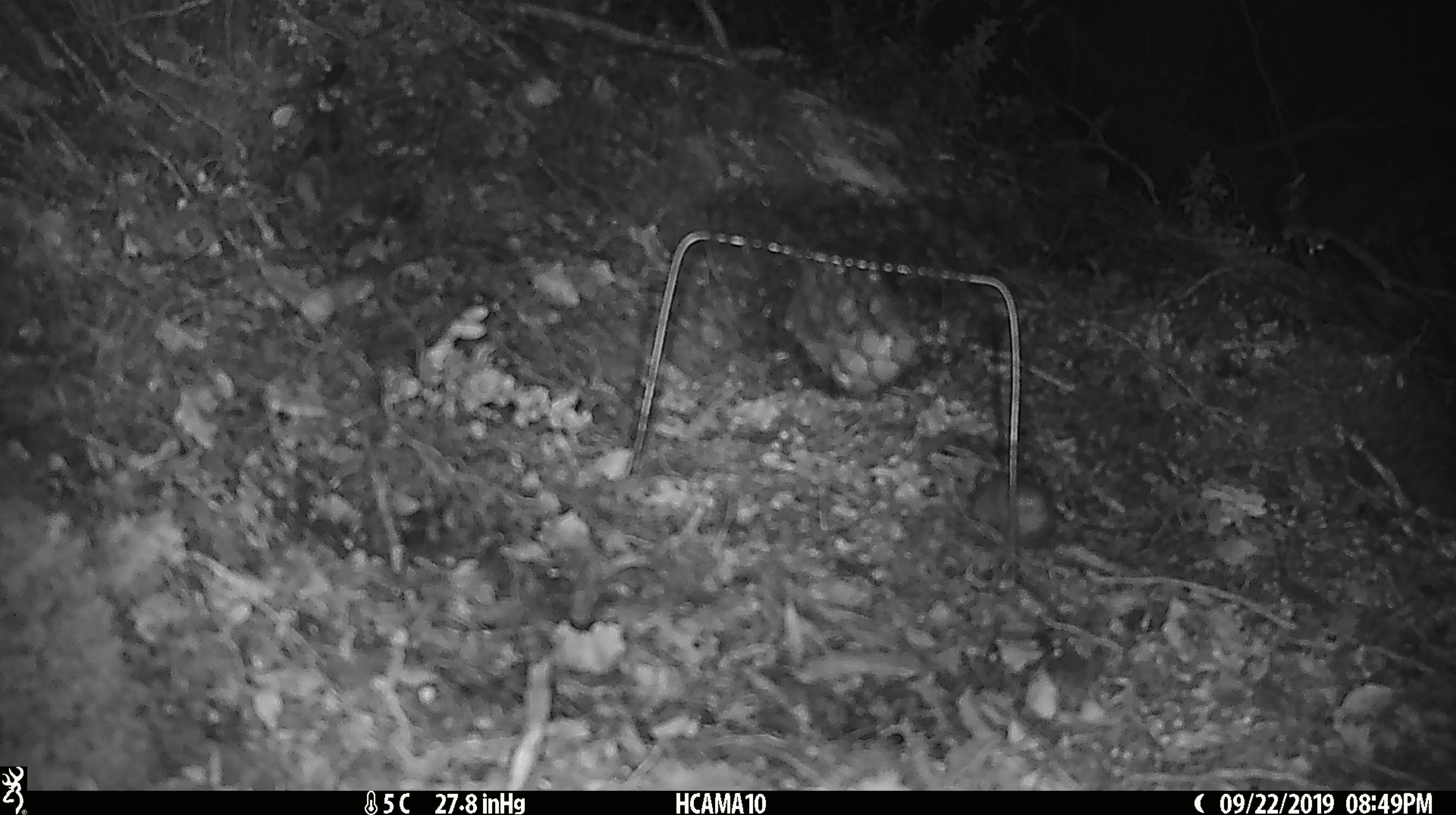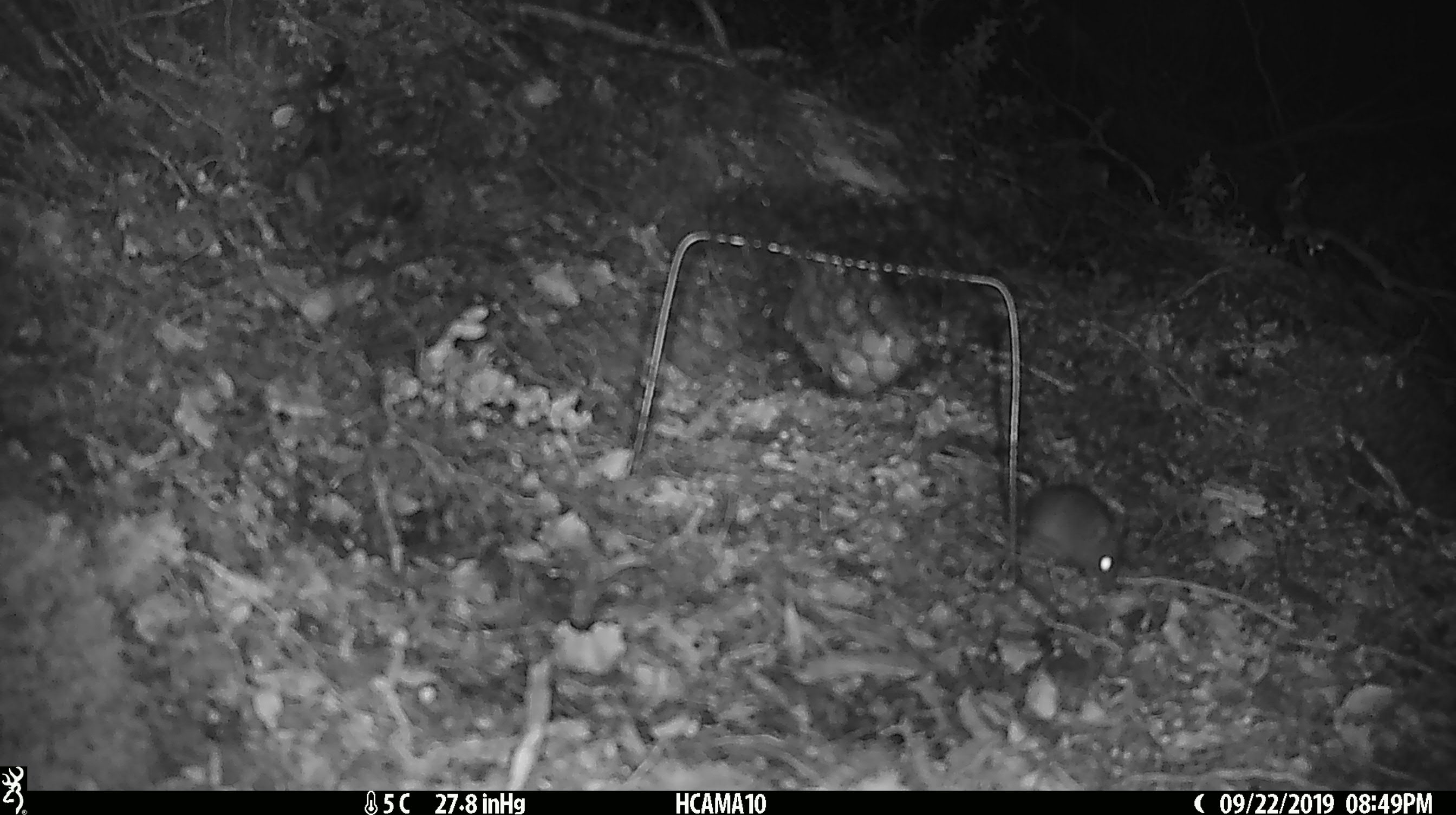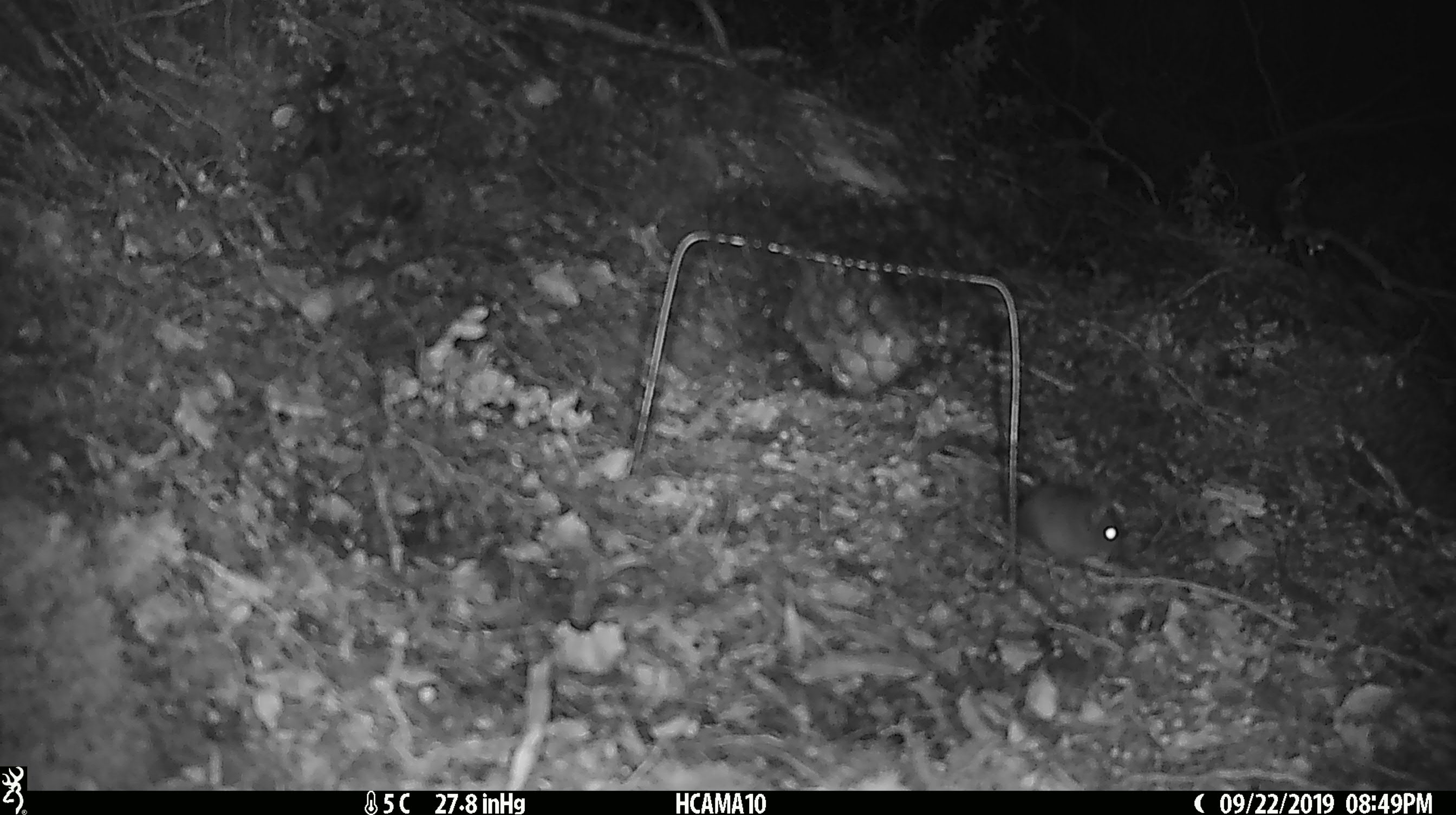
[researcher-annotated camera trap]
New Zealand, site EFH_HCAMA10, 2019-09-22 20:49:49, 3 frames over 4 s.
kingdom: Animalia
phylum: Chordata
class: Mammalia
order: Rodentia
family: Muridae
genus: Mus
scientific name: Mus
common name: mouse